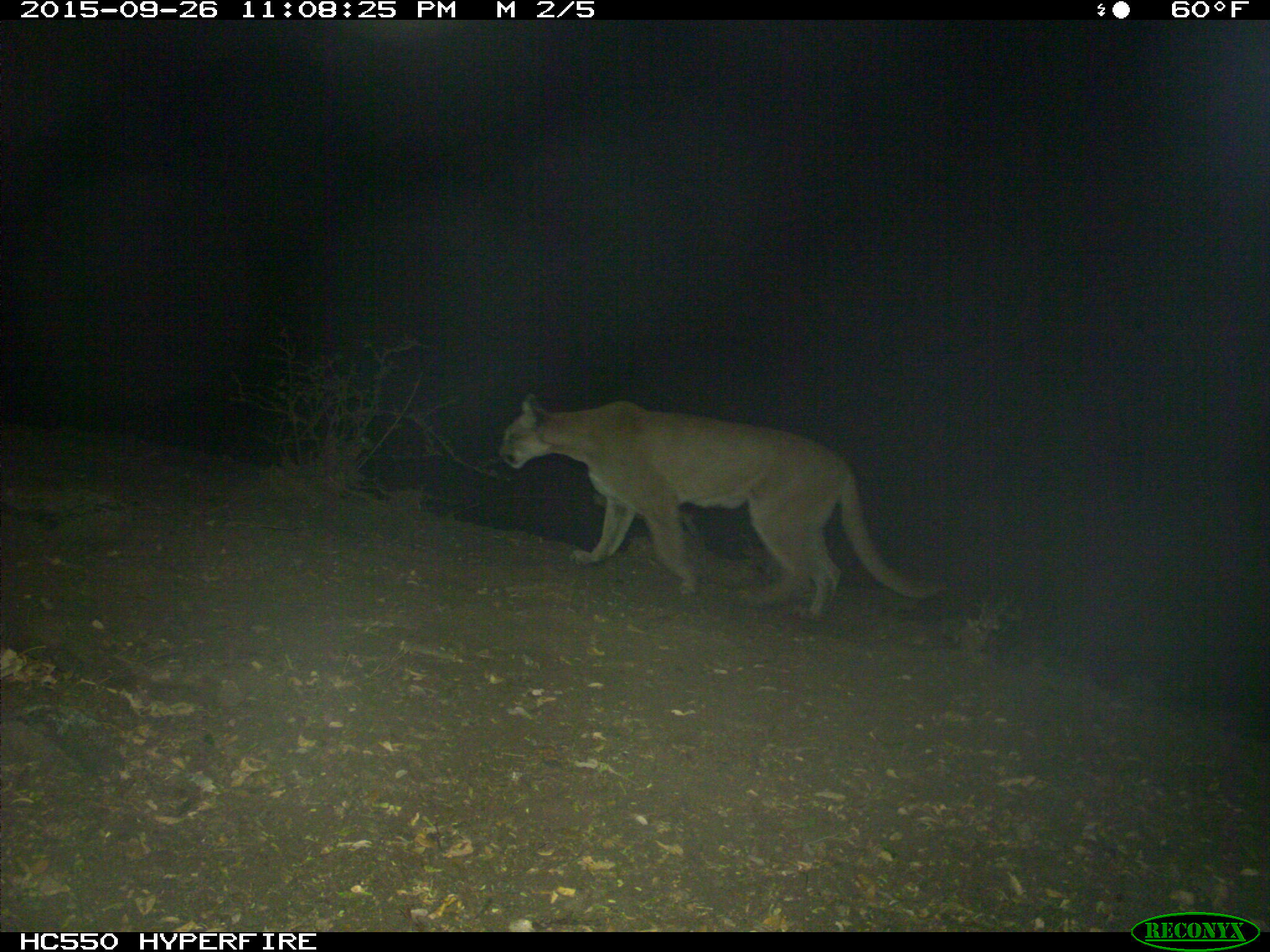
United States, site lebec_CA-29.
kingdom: Animalia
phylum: Chordata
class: Mammalia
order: Carnivora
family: Felidae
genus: Puma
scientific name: Puma concolor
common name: mountain lion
Puma concolor (mountain lion).